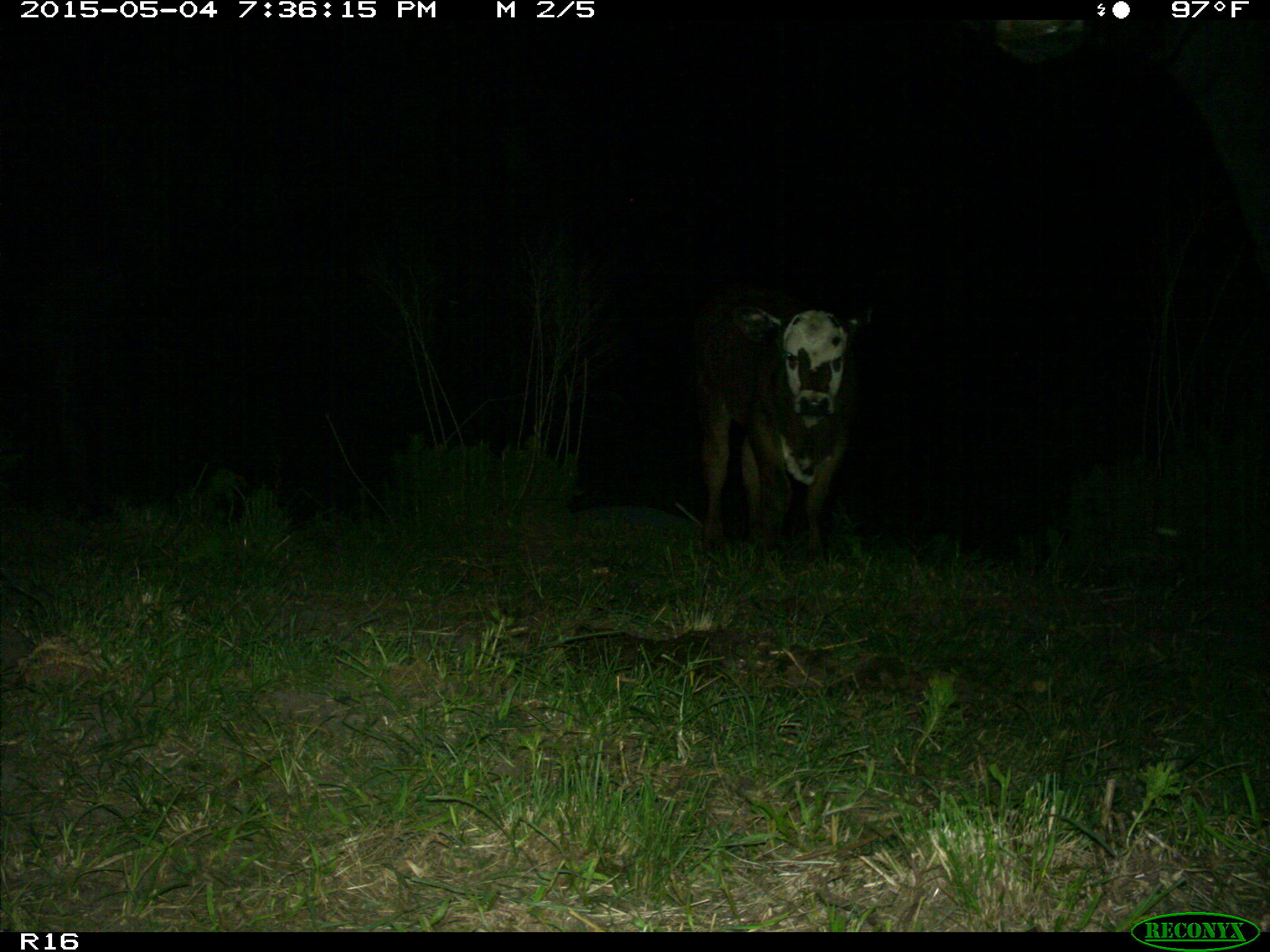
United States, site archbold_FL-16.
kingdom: Animalia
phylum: Chordata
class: Mammalia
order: Artiodactyla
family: Bovidae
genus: Bos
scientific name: Bos taurus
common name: domestic cow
Bos taurus (domestic cow).